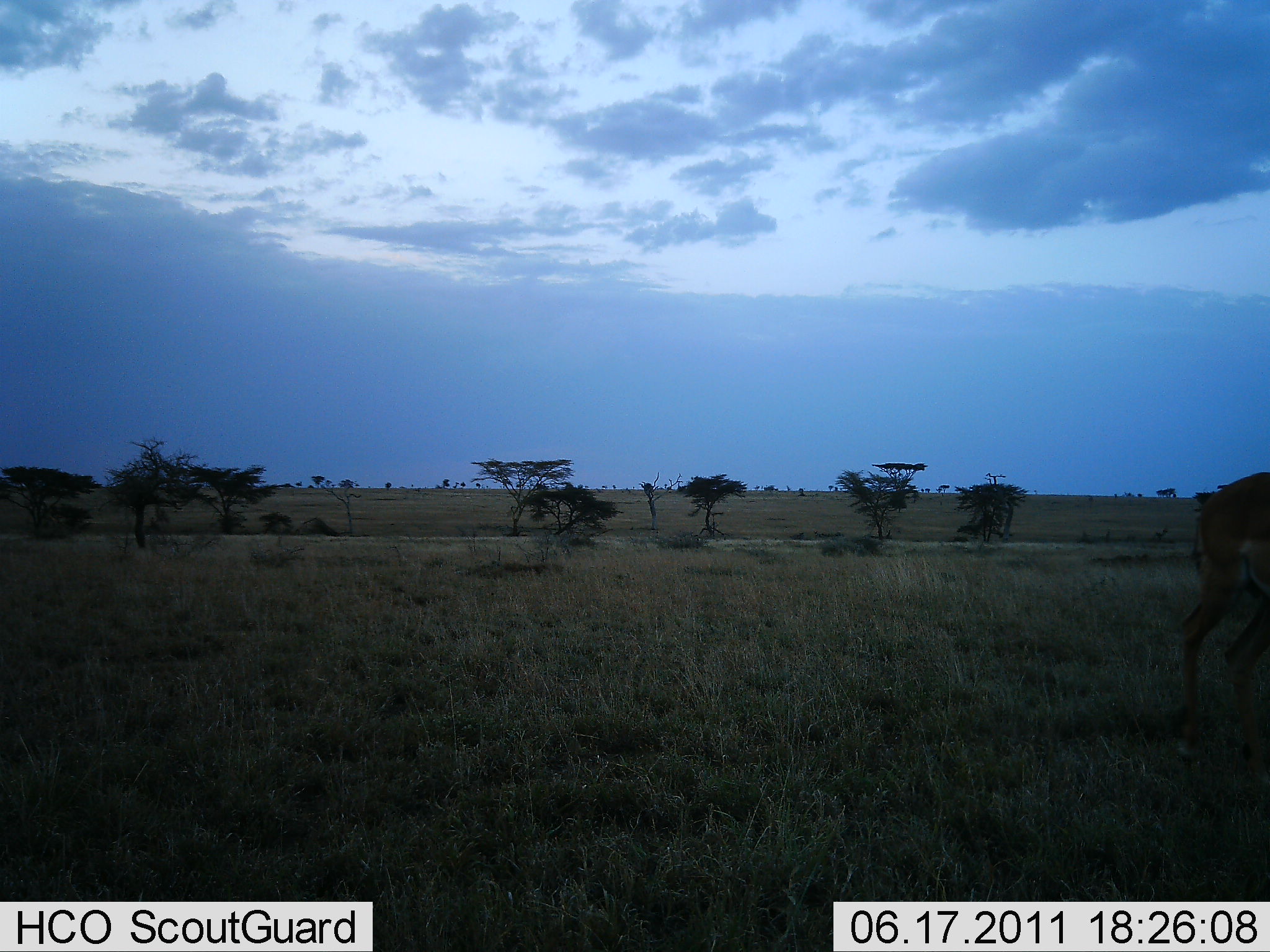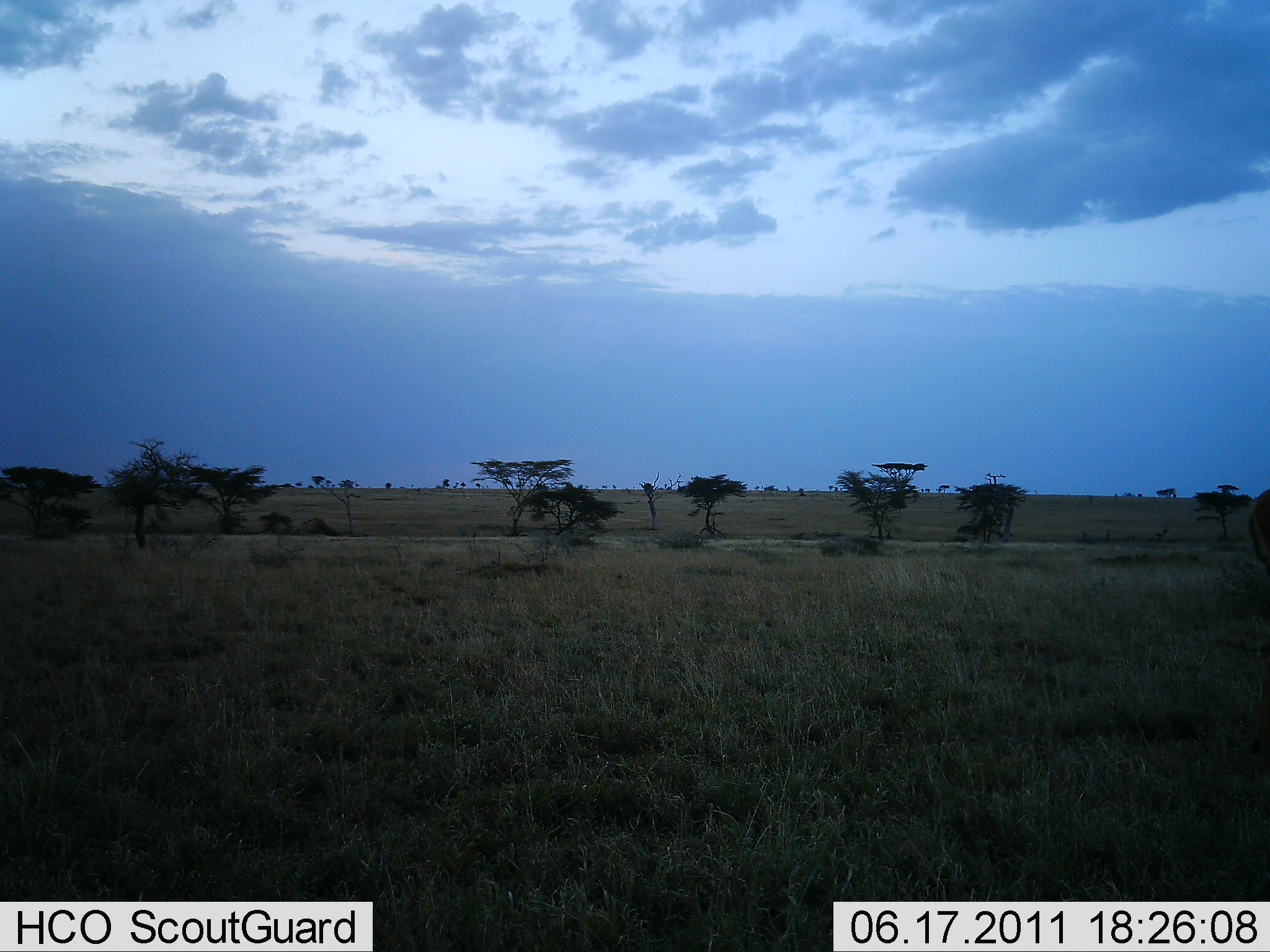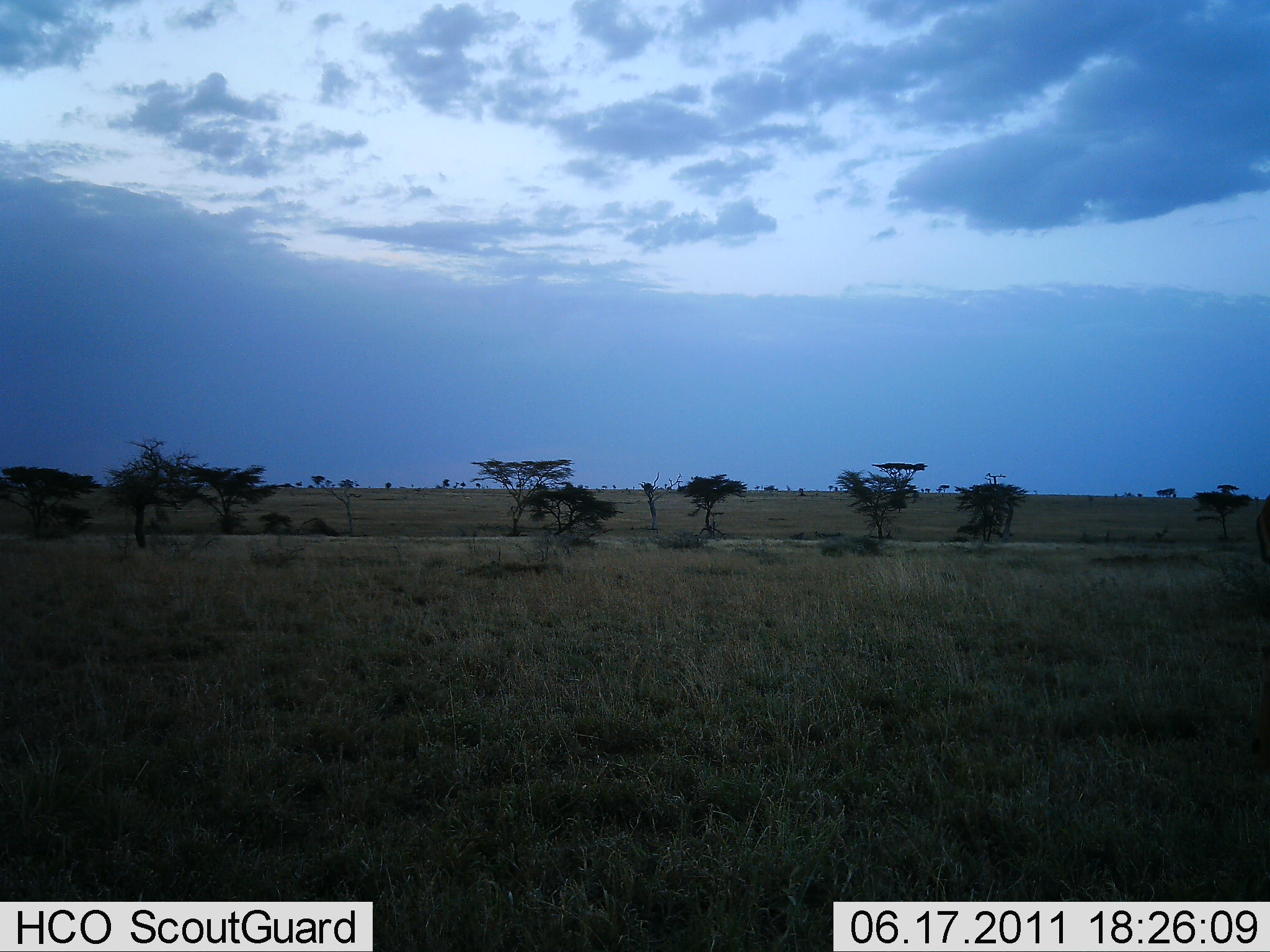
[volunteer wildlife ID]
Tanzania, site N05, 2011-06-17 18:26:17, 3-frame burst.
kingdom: Animalia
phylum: Chordata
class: Mammalia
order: Artiodactyla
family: Bovidae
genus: Eudorcas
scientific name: Eudorcas thomsonii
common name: thomson's gazelle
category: gazellethomsons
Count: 1.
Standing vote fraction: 0%.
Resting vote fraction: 0%.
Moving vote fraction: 100%.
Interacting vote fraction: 0%.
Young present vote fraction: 0%.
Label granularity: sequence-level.